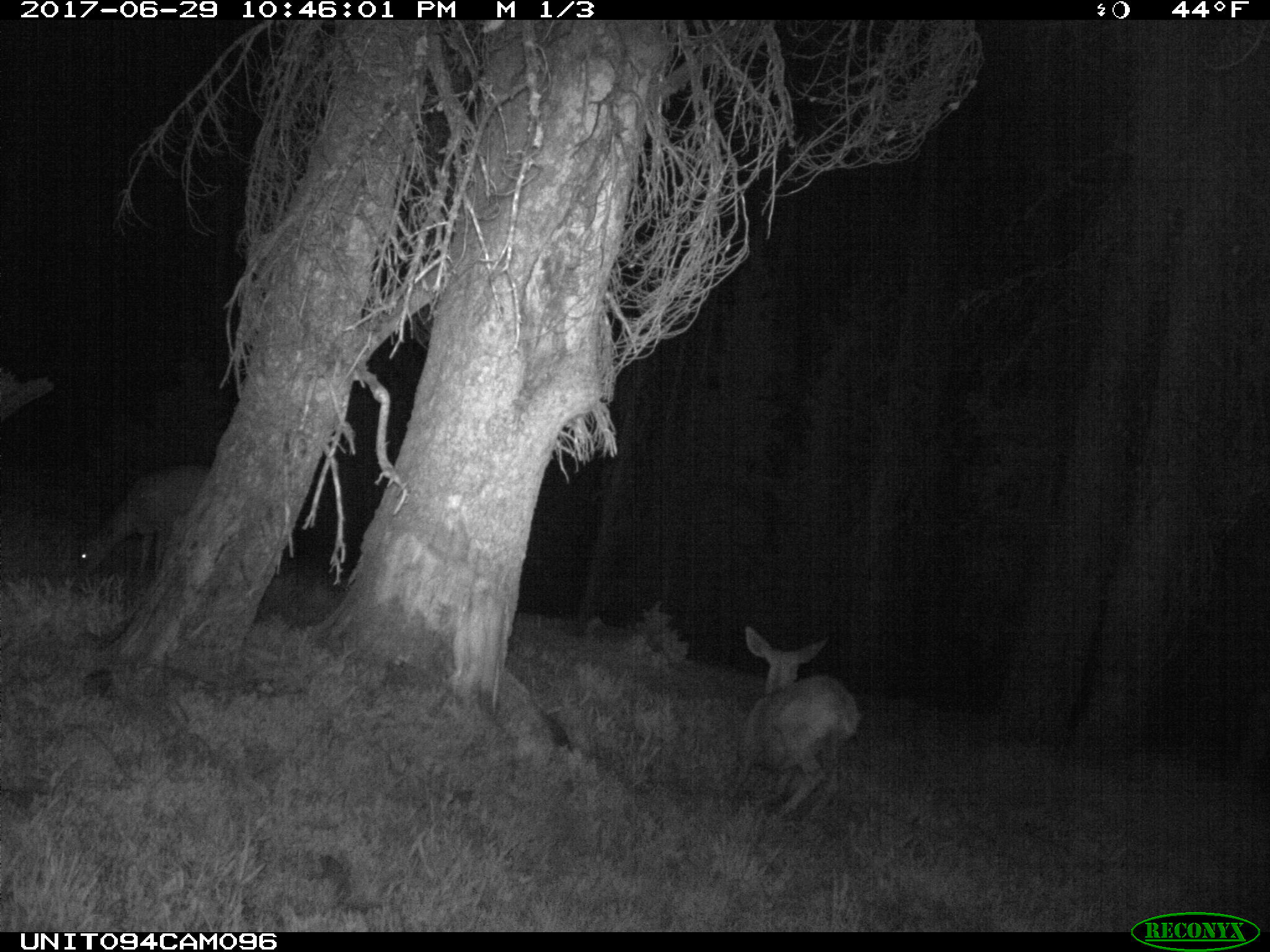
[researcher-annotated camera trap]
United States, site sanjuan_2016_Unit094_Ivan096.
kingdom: Animalia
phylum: Chordata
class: Mammalia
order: Artiodactyla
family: Cervidae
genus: Odocoileus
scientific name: Odocoileus hemionus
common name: mule deer